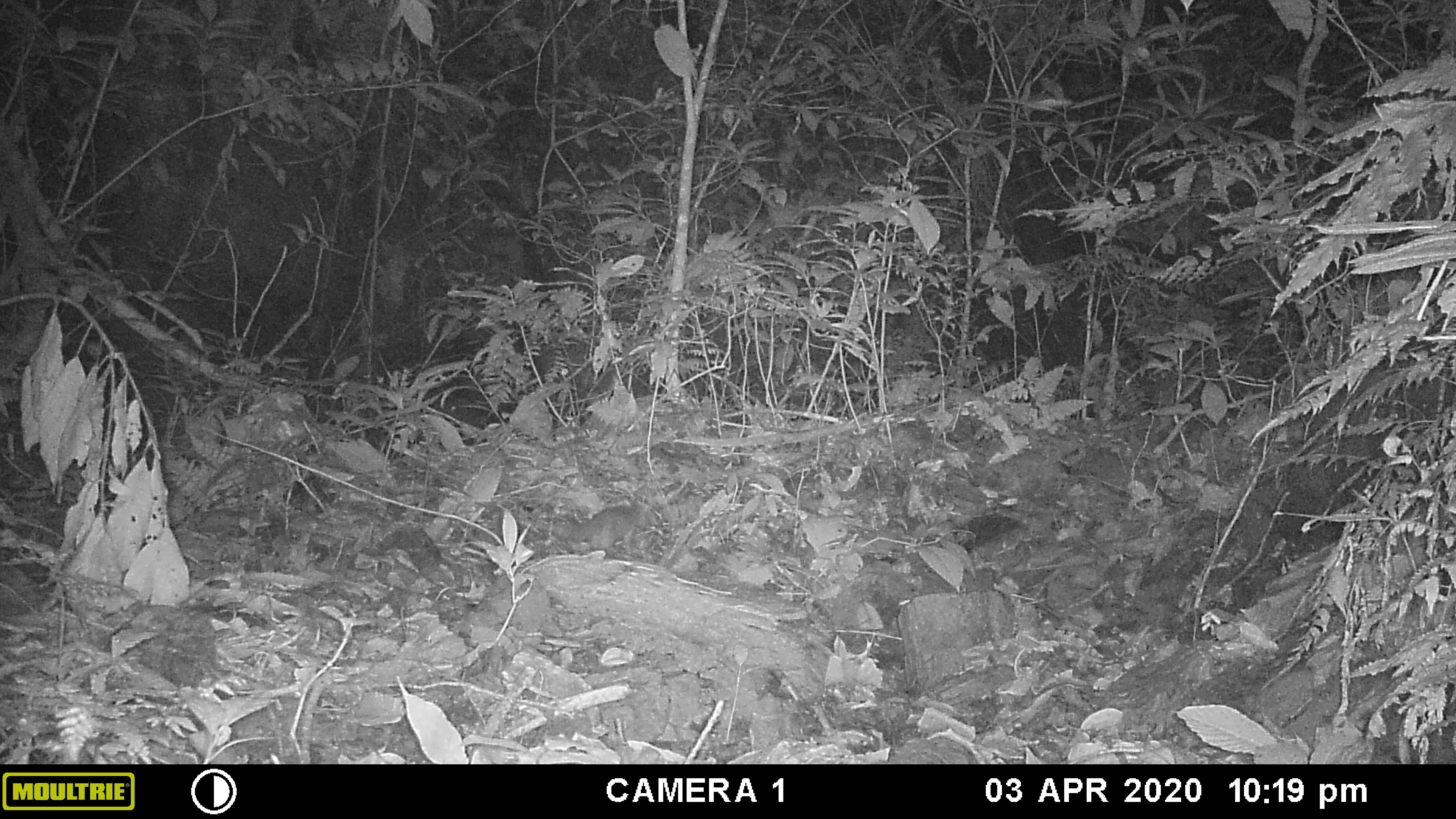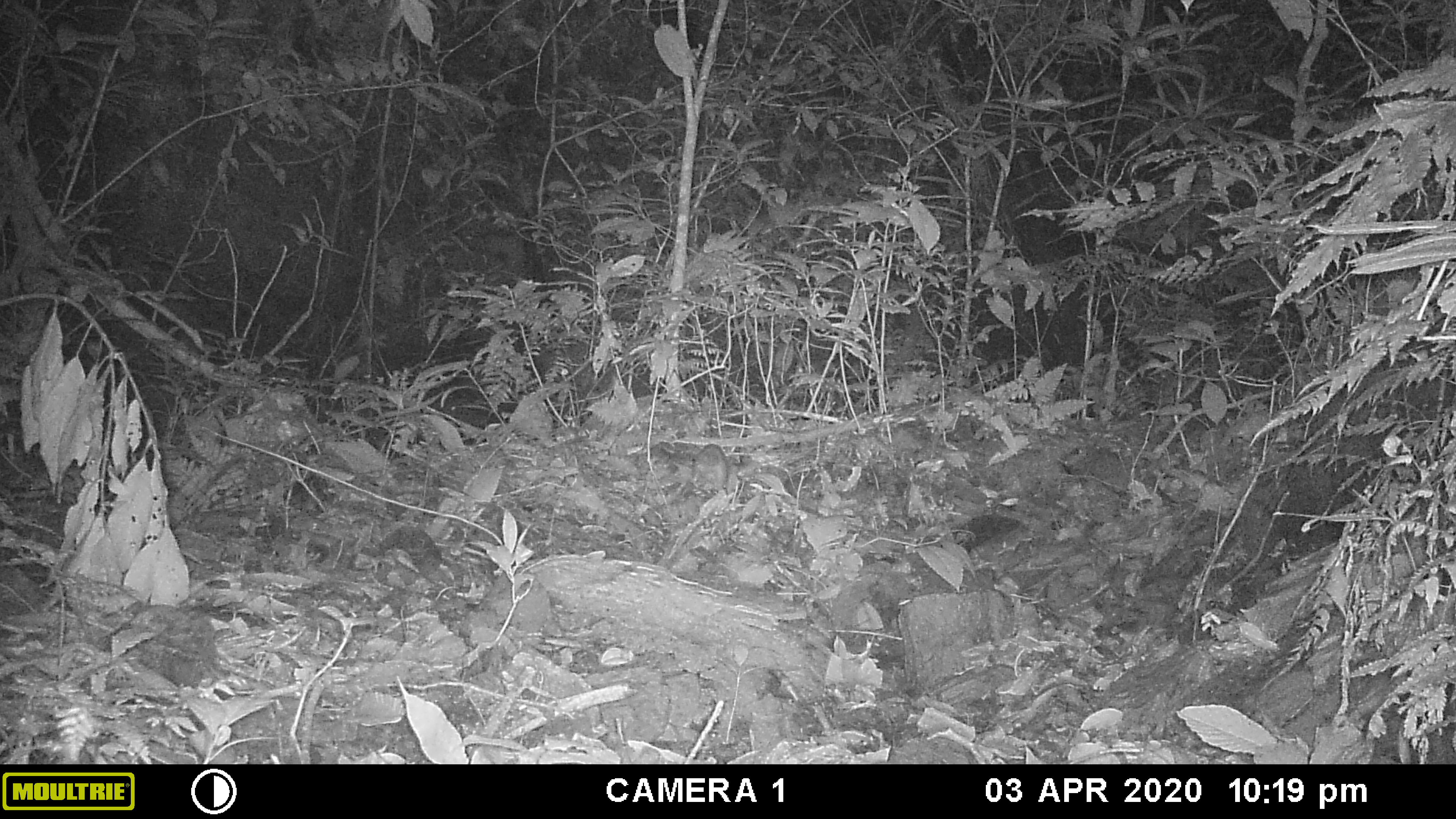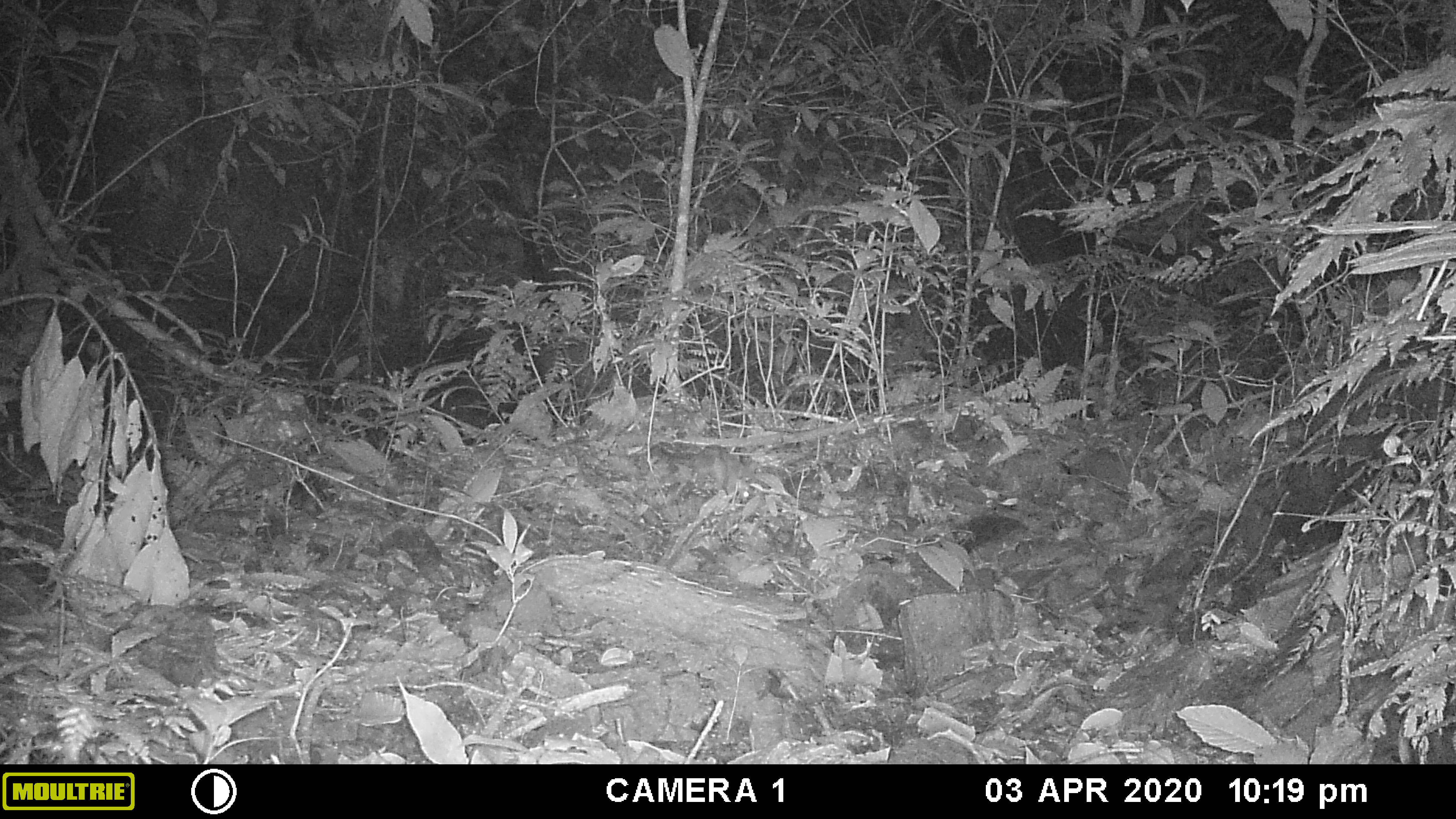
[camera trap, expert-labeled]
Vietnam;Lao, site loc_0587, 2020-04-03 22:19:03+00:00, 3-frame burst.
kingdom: Animalia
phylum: Chordata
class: Mammalia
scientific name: Mammalia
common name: mammal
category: unidentified small mammal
Unidentified small mammal (mammal) (Mammalia). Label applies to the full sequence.